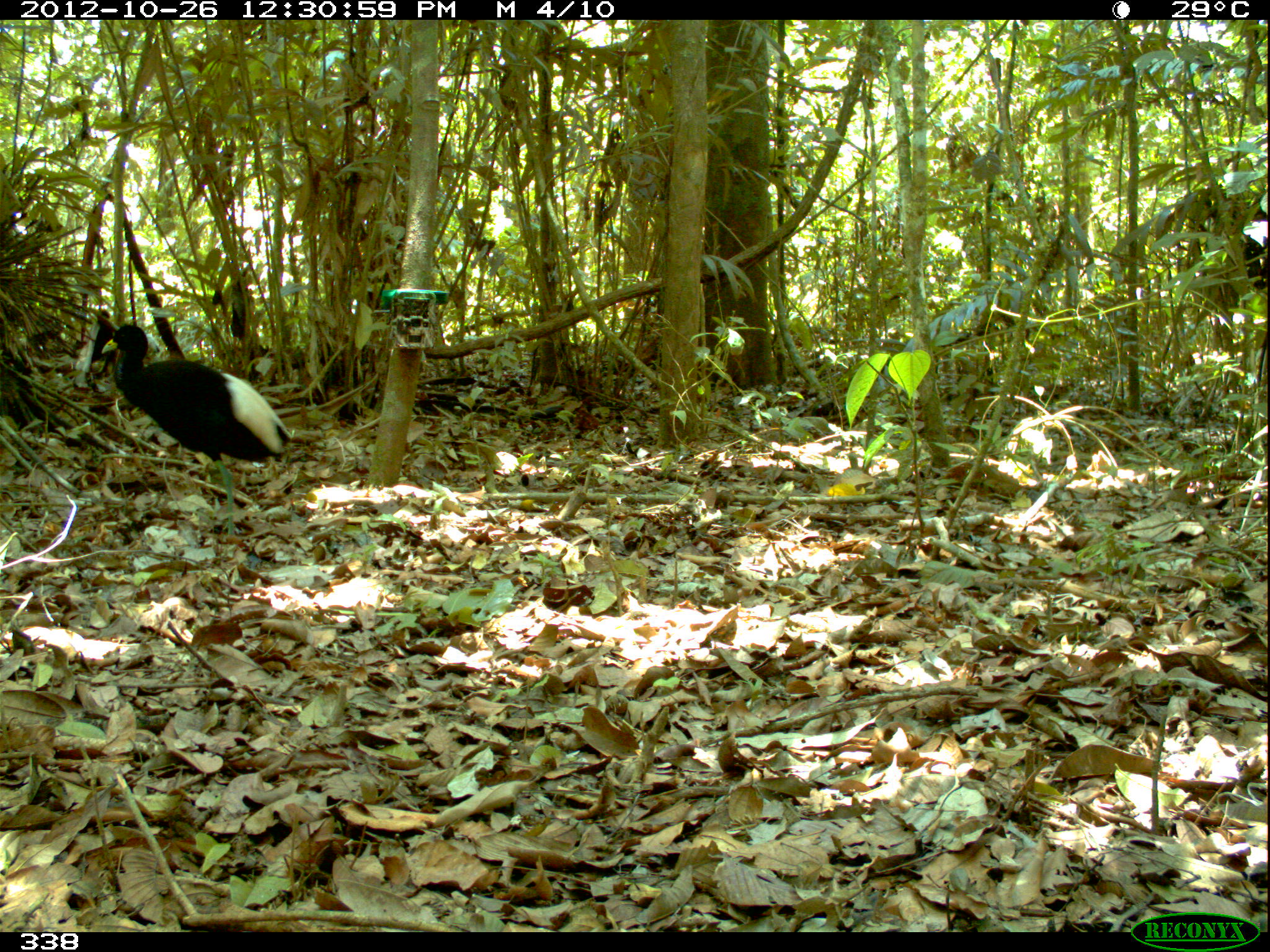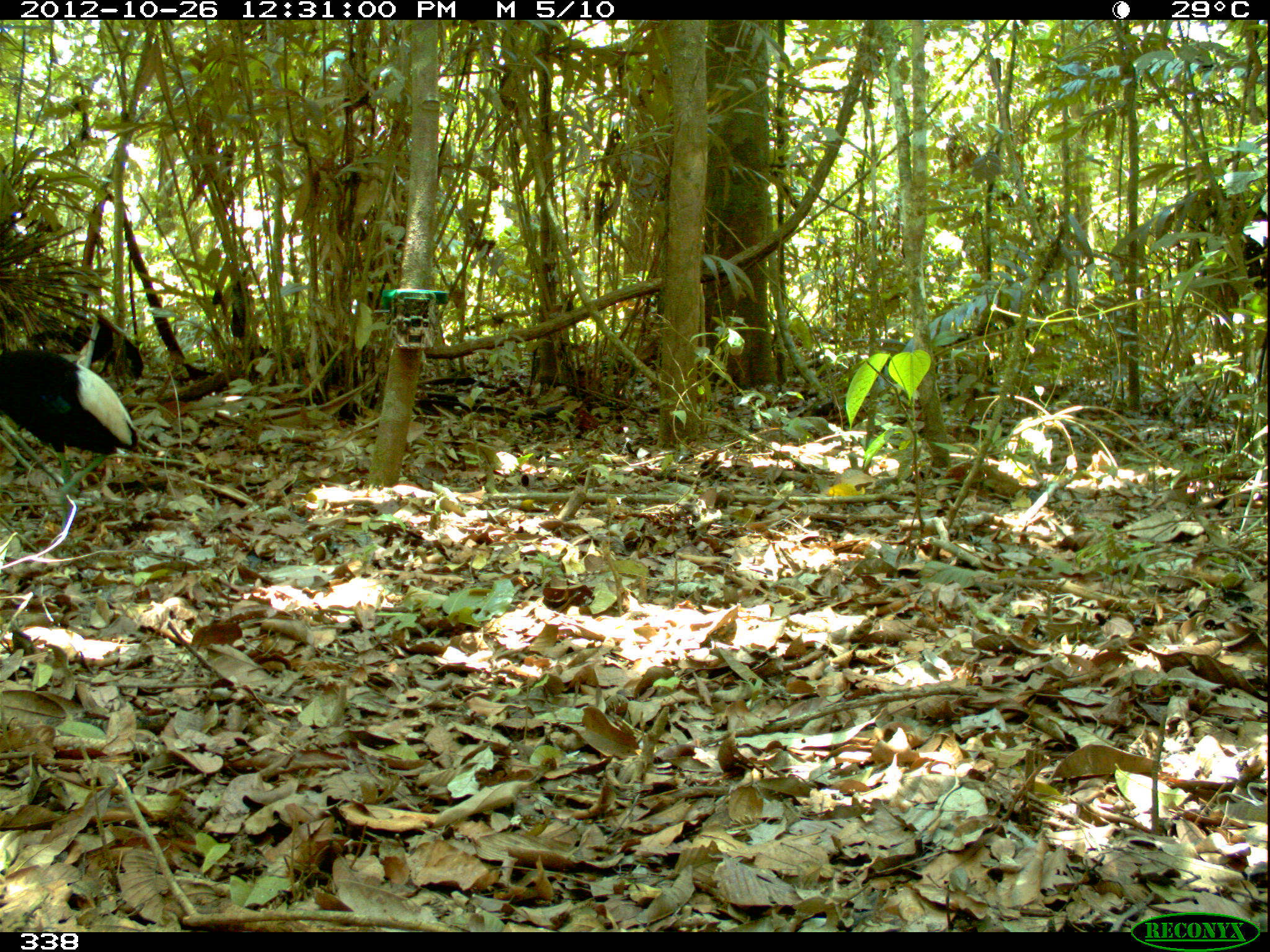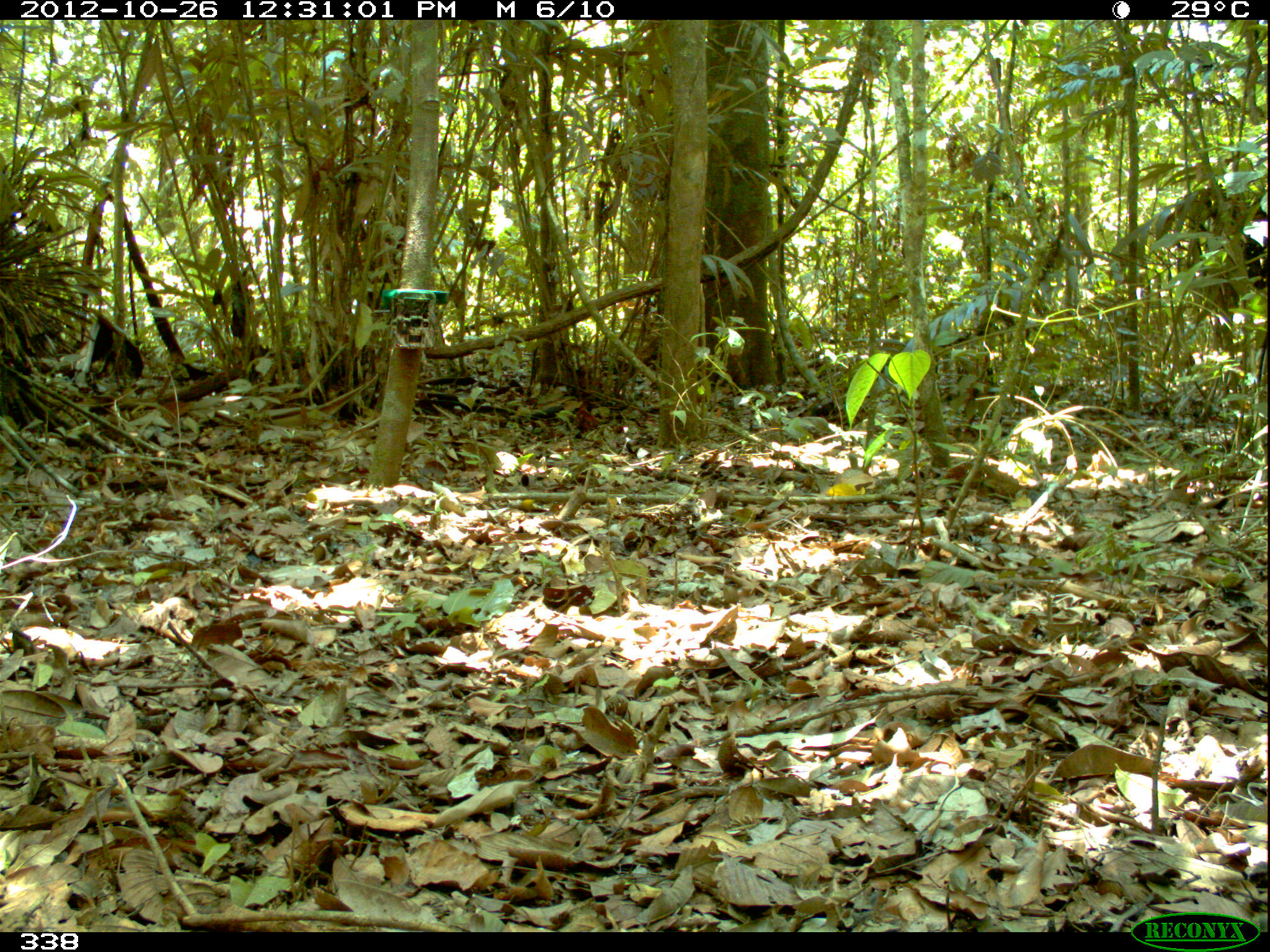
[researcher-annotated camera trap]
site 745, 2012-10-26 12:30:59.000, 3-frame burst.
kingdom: Animalia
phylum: Chordata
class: Aves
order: Gruiformes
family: Psophiidae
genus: Psophia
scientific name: Psophia leucoptera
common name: pale-winged trumpeter